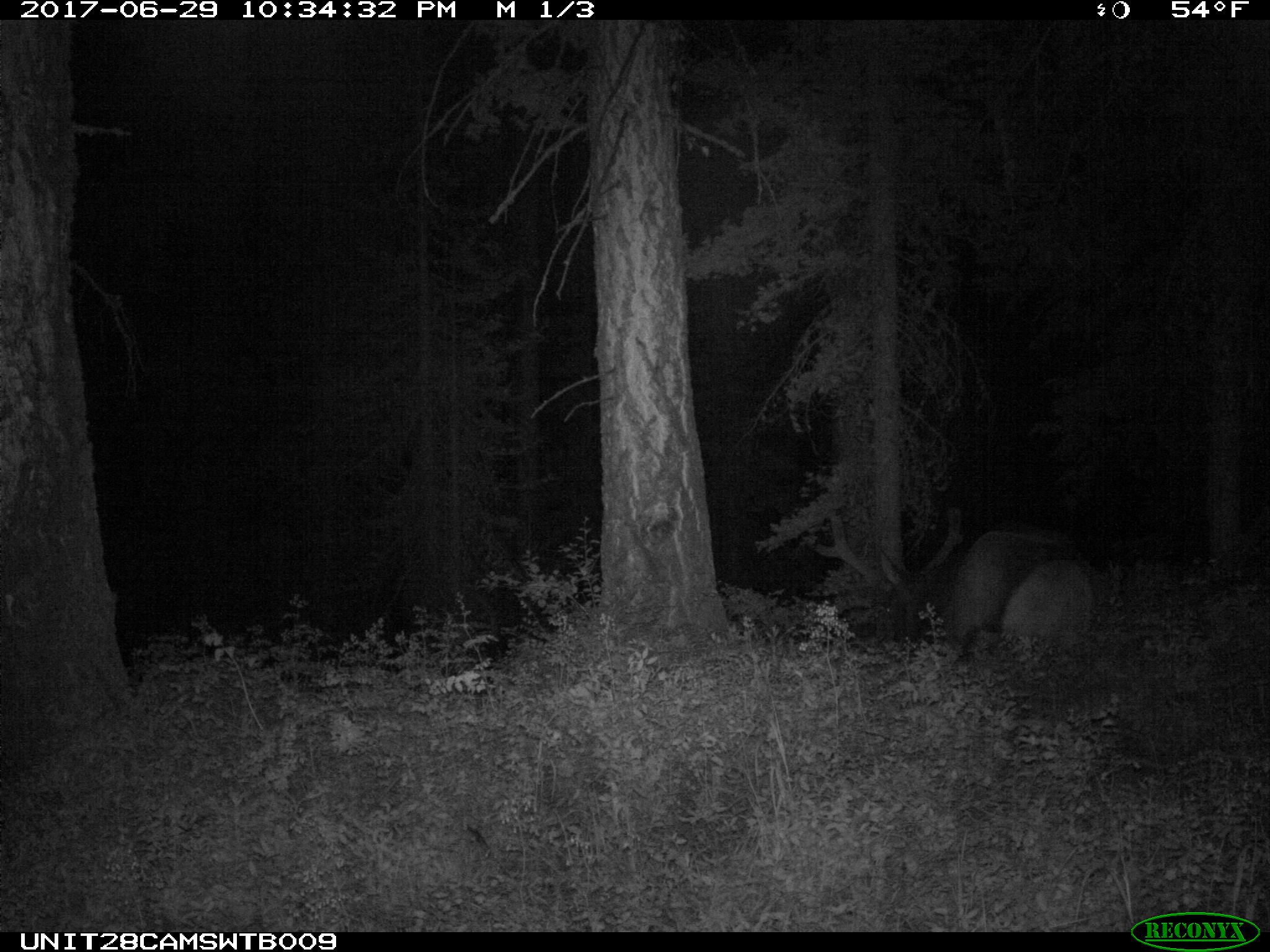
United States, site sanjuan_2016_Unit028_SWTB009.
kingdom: Animalia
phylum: Chordata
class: Mammalia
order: Artiodactyla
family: Cervidae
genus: Cervus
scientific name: Cervus elaphus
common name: red deer